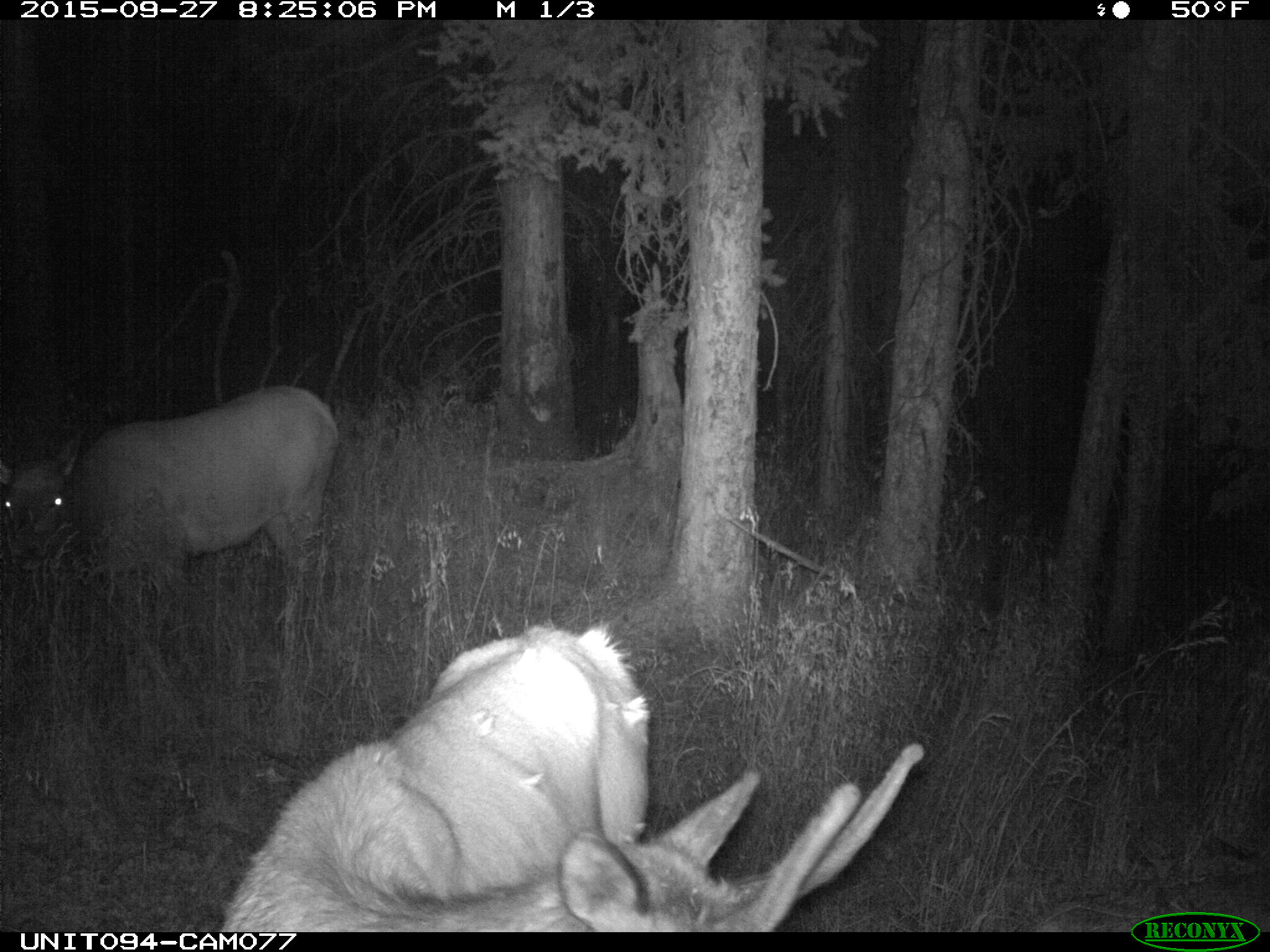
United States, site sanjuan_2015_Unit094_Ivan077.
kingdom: Animalia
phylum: Chordata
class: Mammalia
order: Artiodactyla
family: Cervidae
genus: Cervus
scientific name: Cervus elaphus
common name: red deer